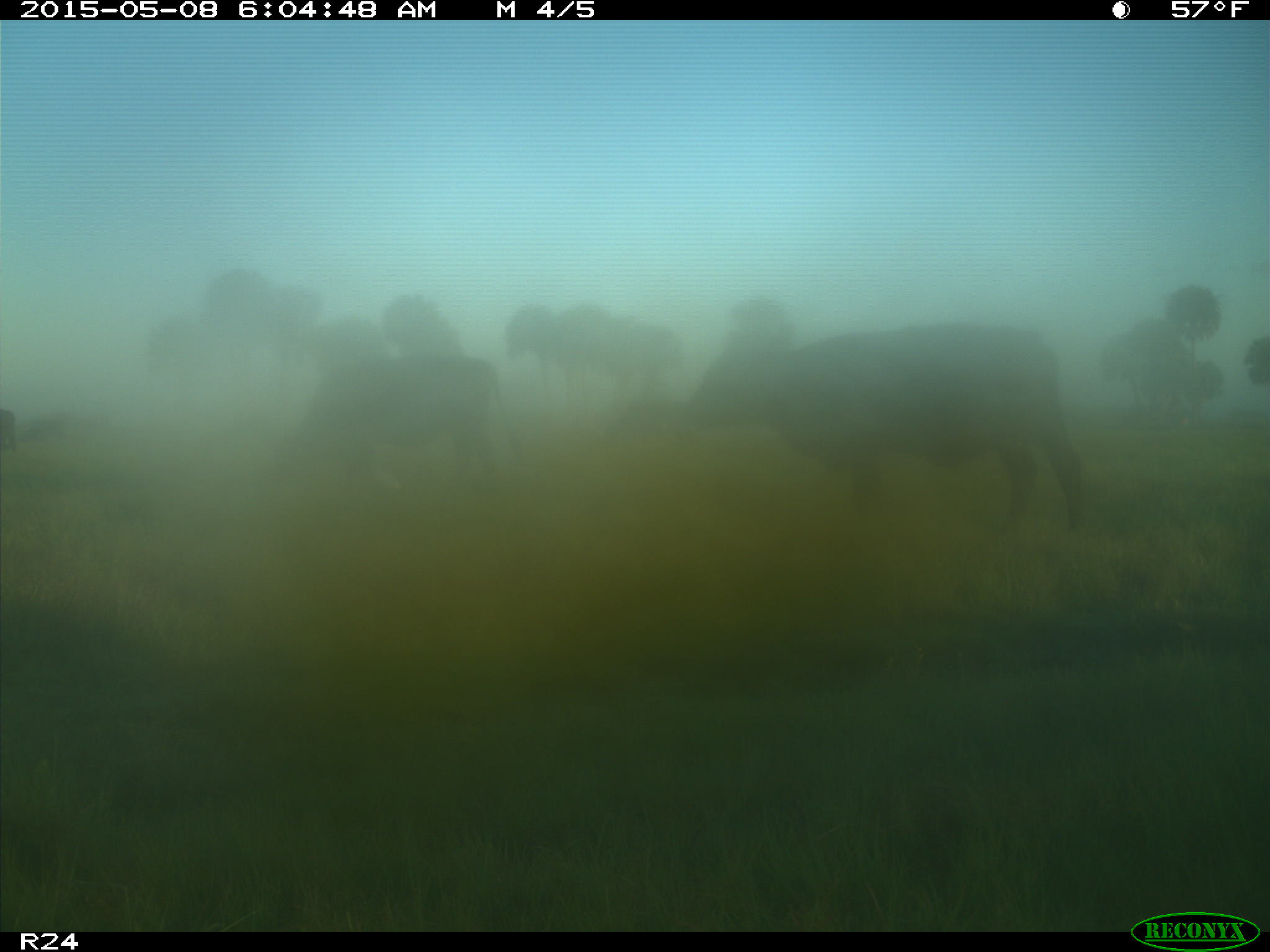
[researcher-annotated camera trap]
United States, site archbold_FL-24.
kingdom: Animalia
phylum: Chordata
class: Mammalia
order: Artiodactyla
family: Bovidae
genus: Bos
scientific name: Bos taurus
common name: domestic cow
Bos taurus (domestic cow).